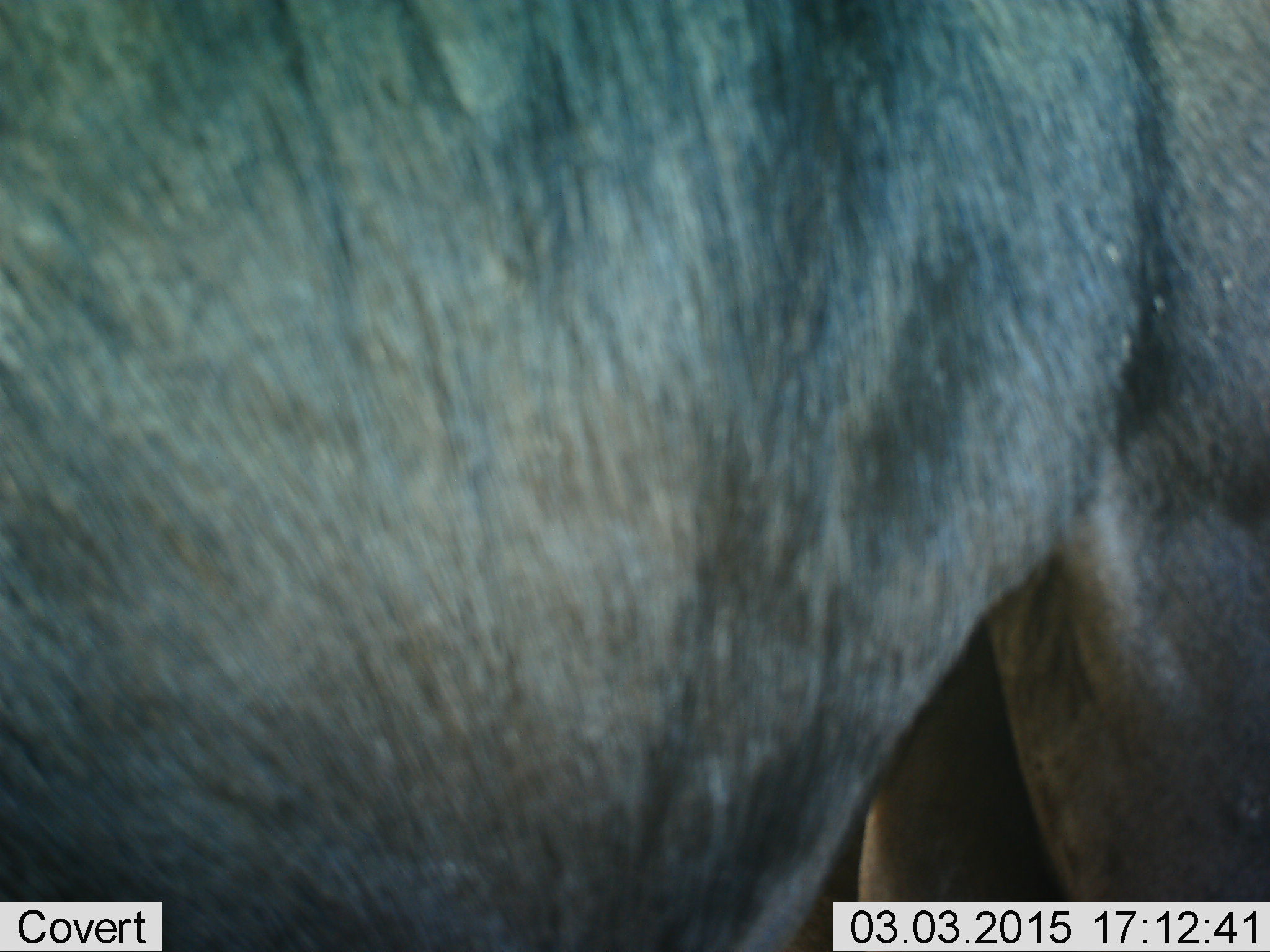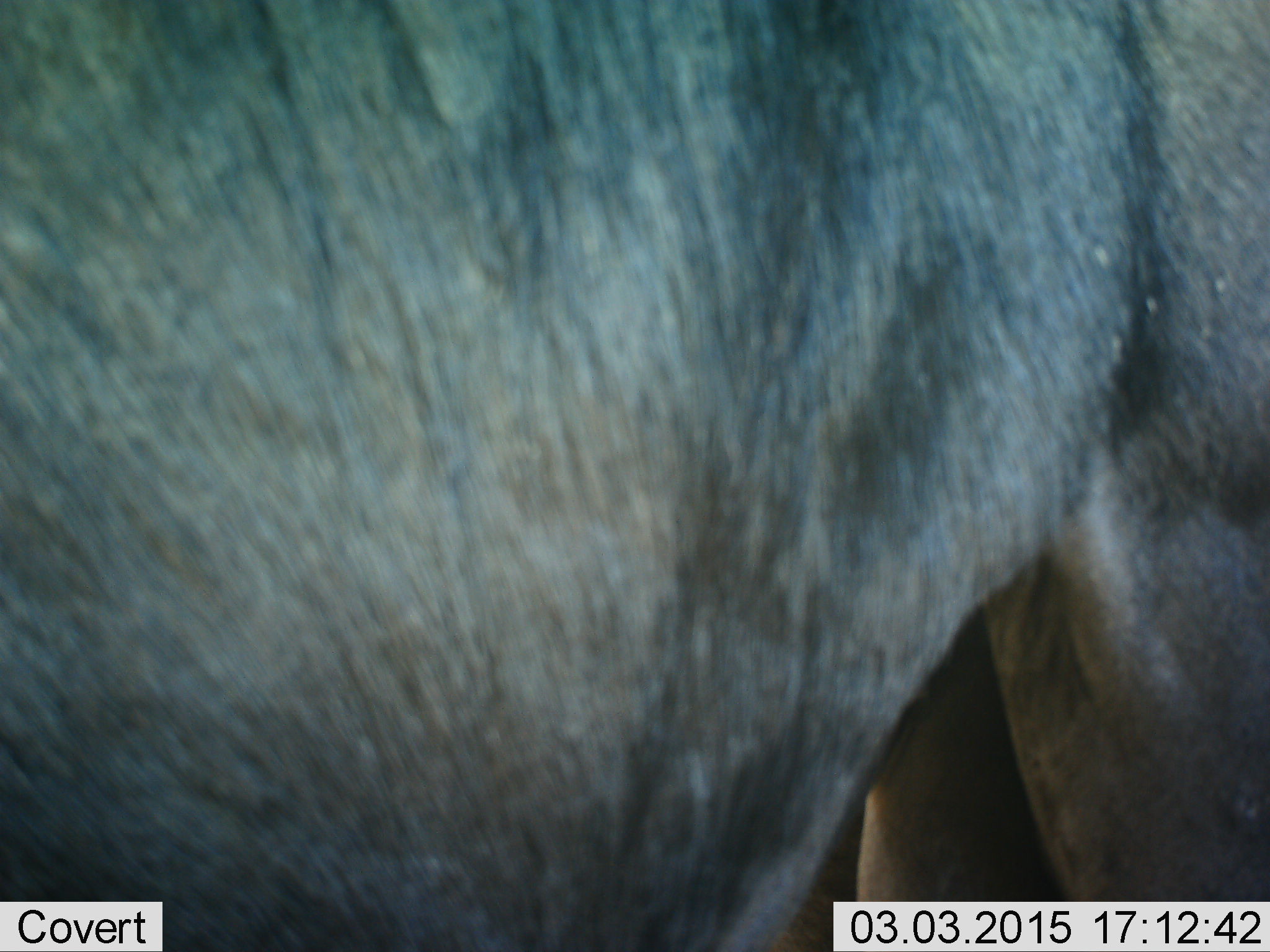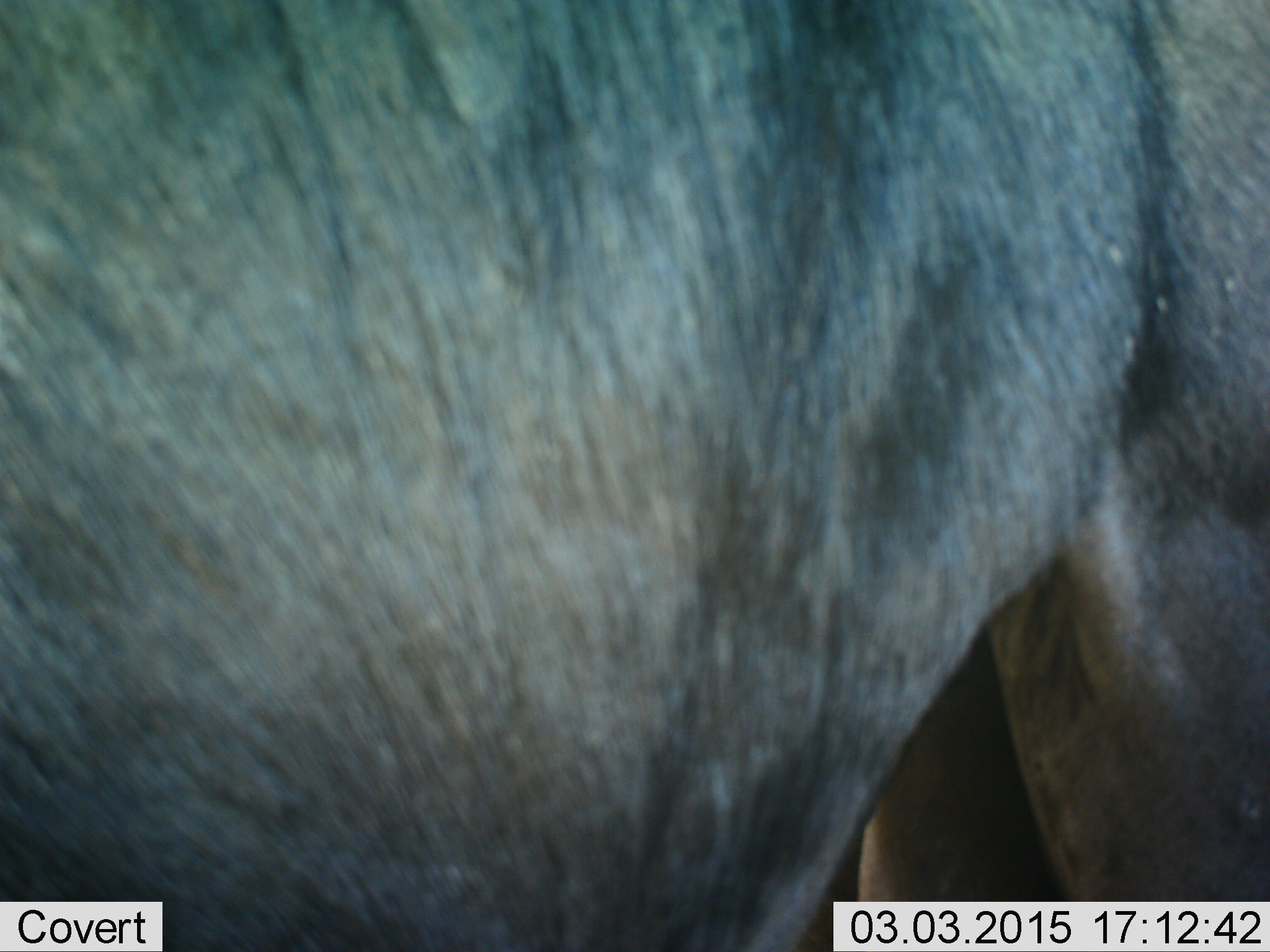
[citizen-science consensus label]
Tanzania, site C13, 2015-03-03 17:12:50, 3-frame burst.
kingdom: Animalia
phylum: Chordata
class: Mammalia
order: Artiodactyla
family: Bovidae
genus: Connochaetes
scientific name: Connochaetes taurinus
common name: blue wildebeest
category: wildebeest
Wildebeest (blue wildebeest) (Connochaetes taurinus), count 1. Behavior (volunteer vote fractions): standing 100%, resting 0%, moving 0%, interacting 0%. Young present (vote fraction): 0%. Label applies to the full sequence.